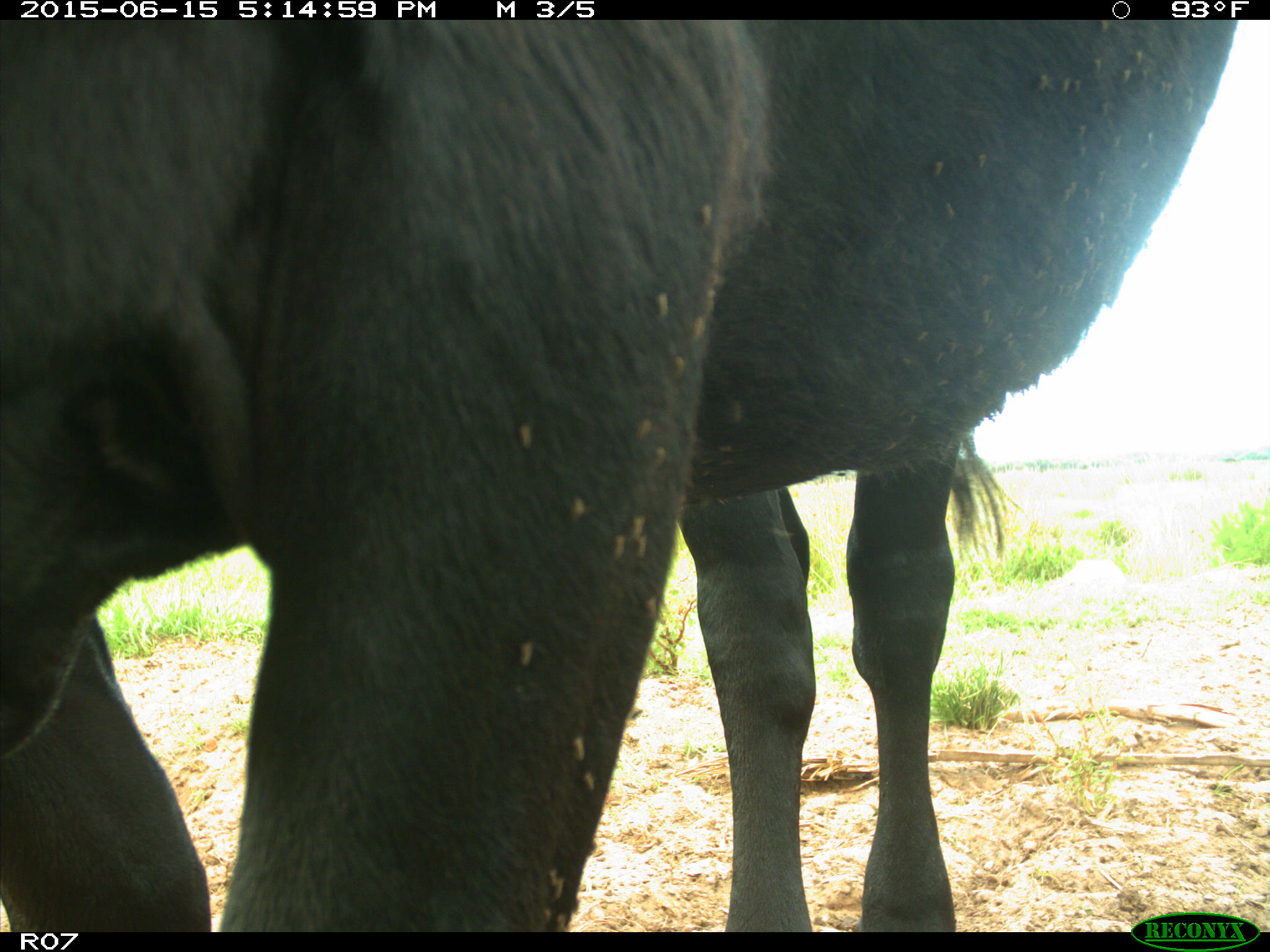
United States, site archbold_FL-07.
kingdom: Animalia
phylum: Chordata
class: Mammalia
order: Artiodactyla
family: Bovidae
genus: Bos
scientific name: Bos taurus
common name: domestic cow